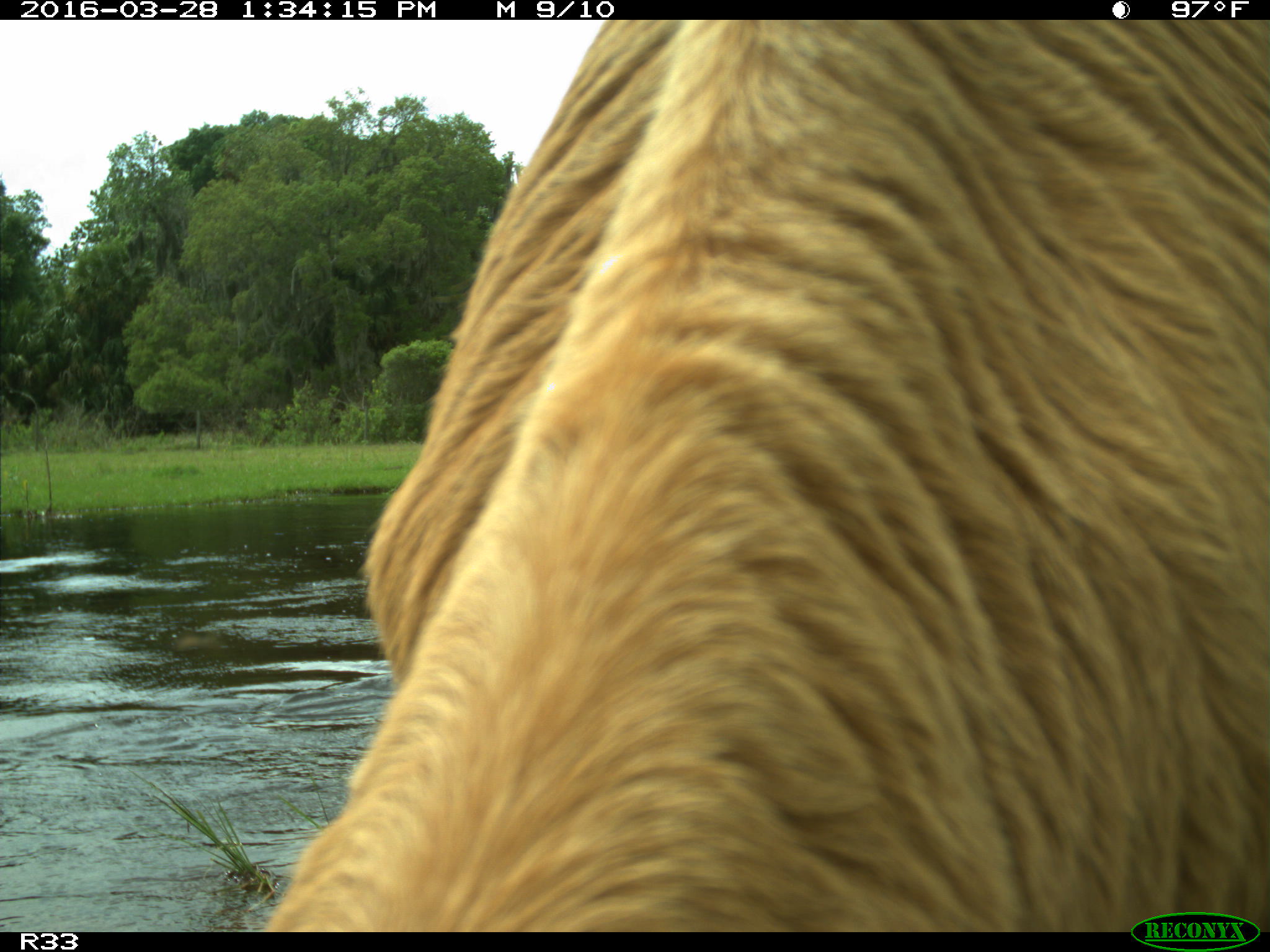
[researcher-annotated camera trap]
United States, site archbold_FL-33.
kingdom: Animalia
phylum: Chordata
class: Mammalia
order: Artiodactyla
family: Bovidae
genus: Bos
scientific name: Bos taurus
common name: domestic cow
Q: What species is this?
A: Bos taurus (domestic cow).